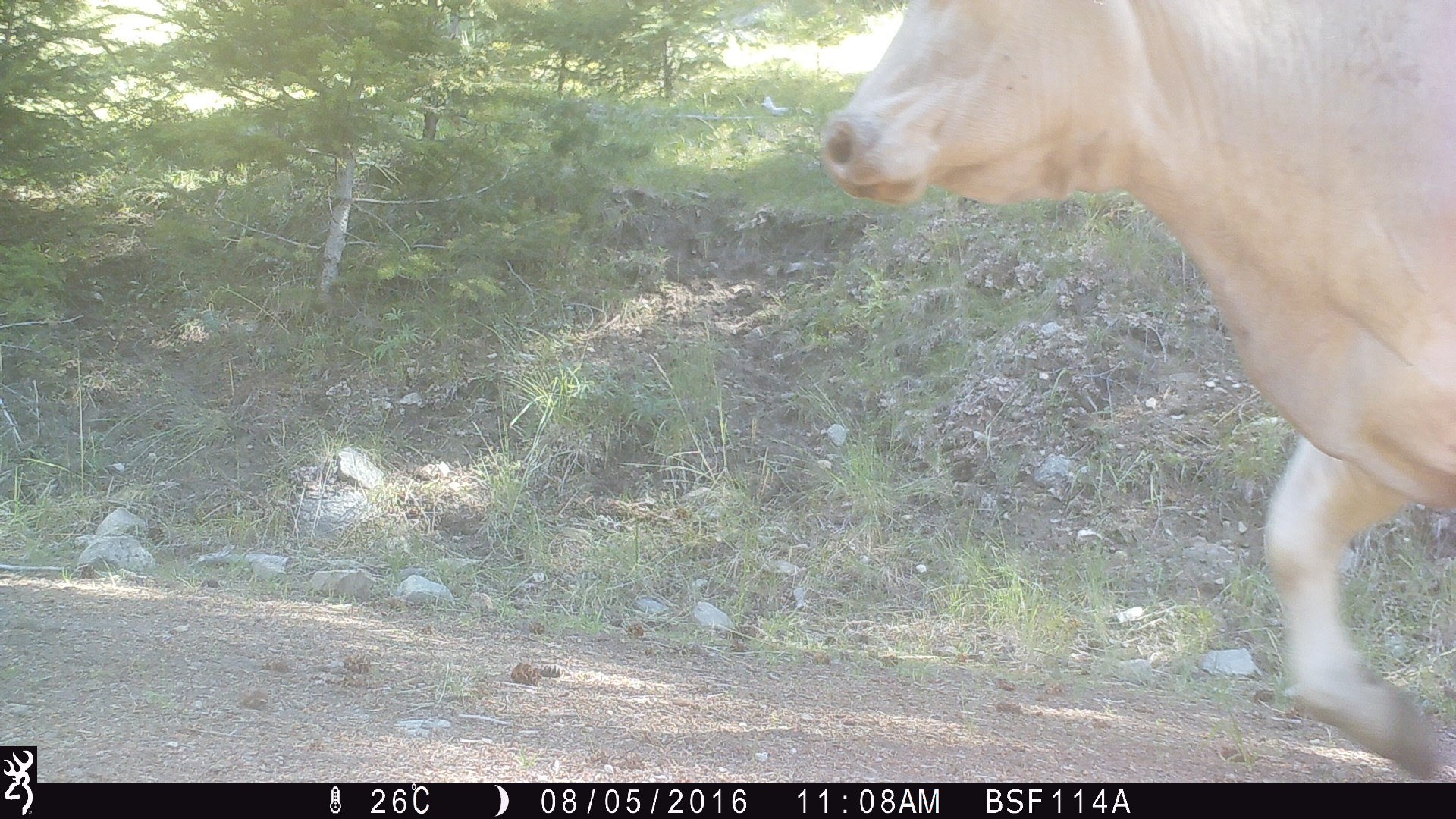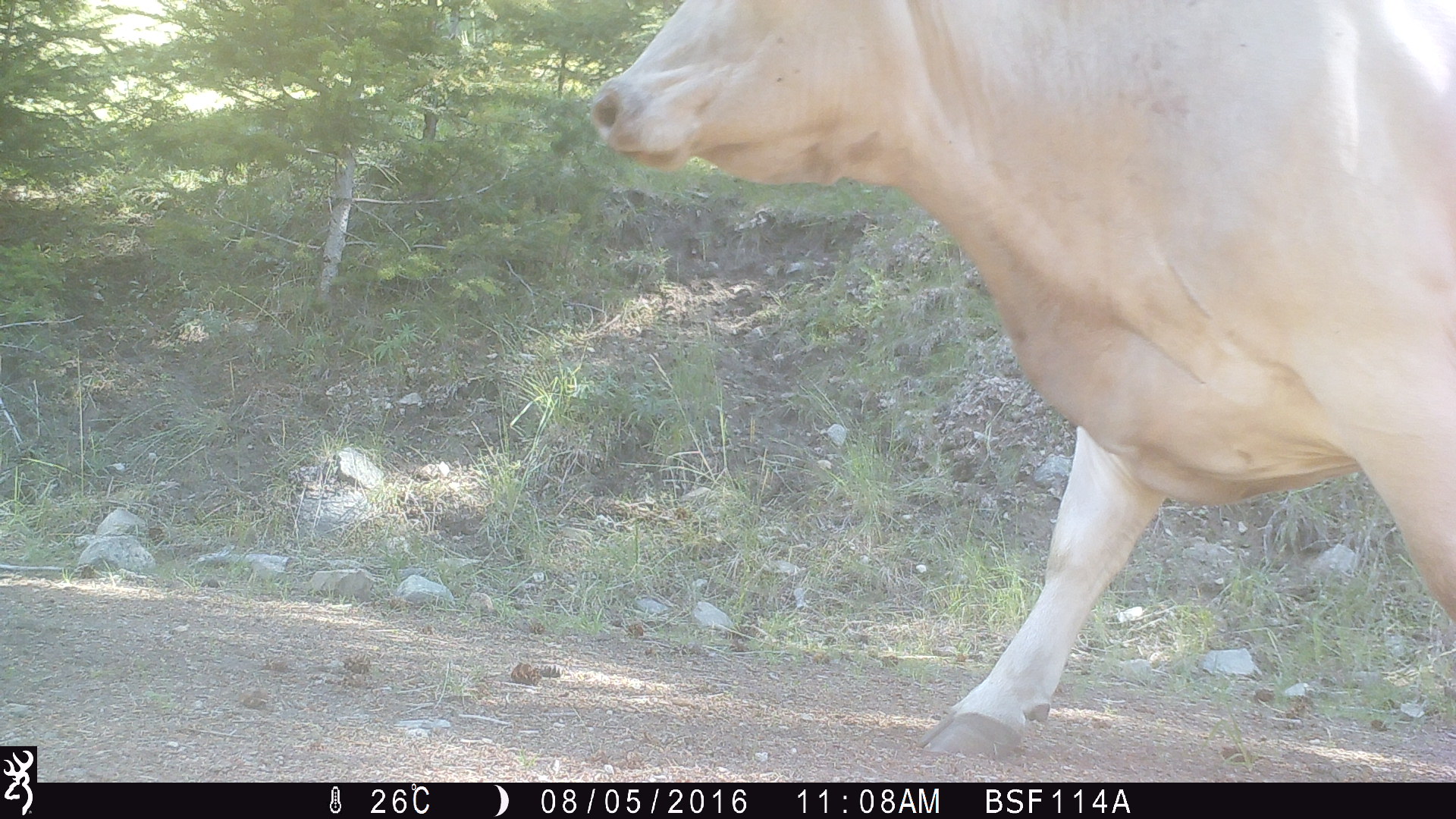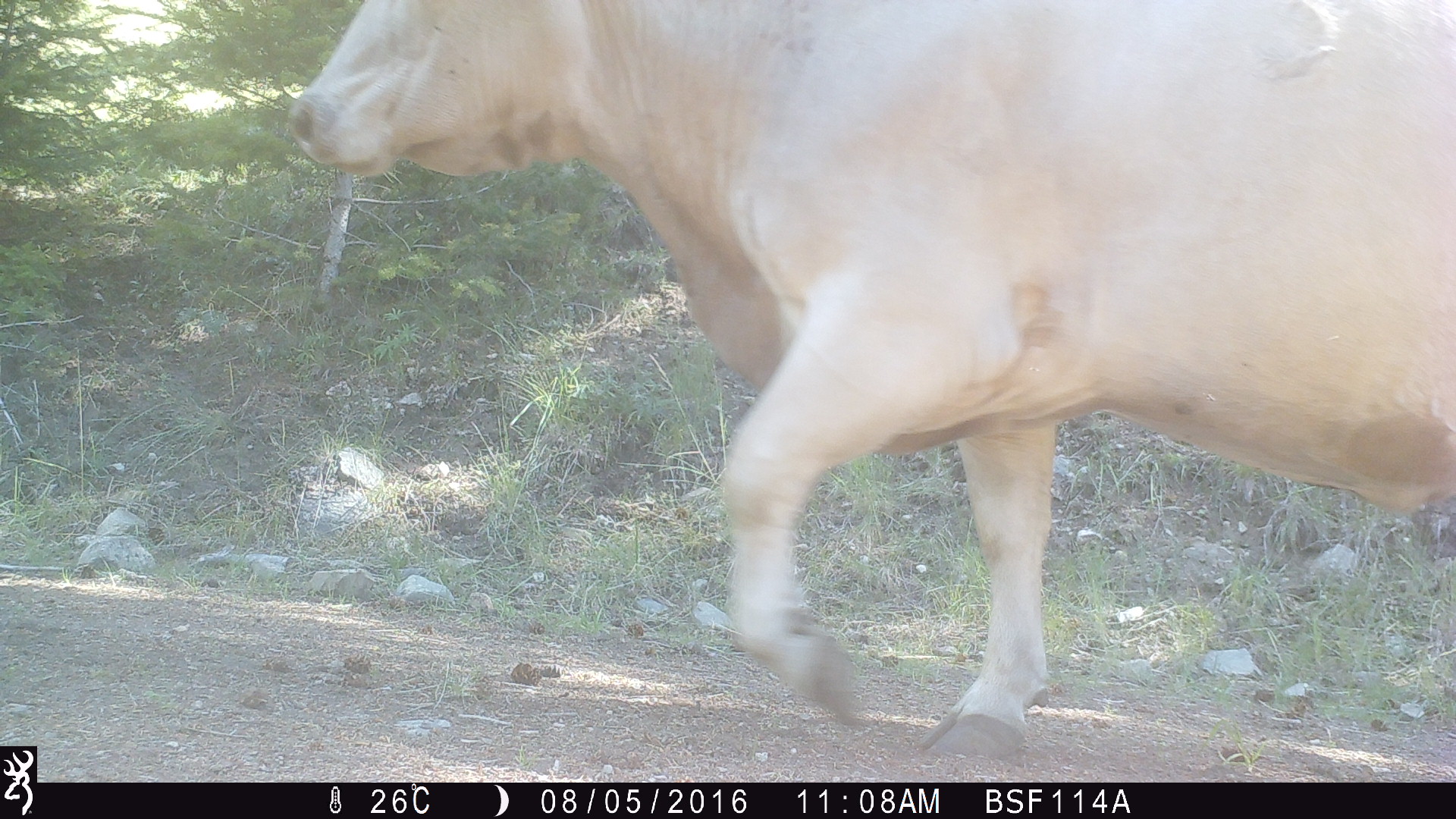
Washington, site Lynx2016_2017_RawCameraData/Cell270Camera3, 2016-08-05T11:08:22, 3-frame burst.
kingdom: Animalia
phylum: Chordata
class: Mammalia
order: Artiodactyla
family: Bovidae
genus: Bos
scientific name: Bos taurus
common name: domestic cattle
Domestic cattle (Bos taurus). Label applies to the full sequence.